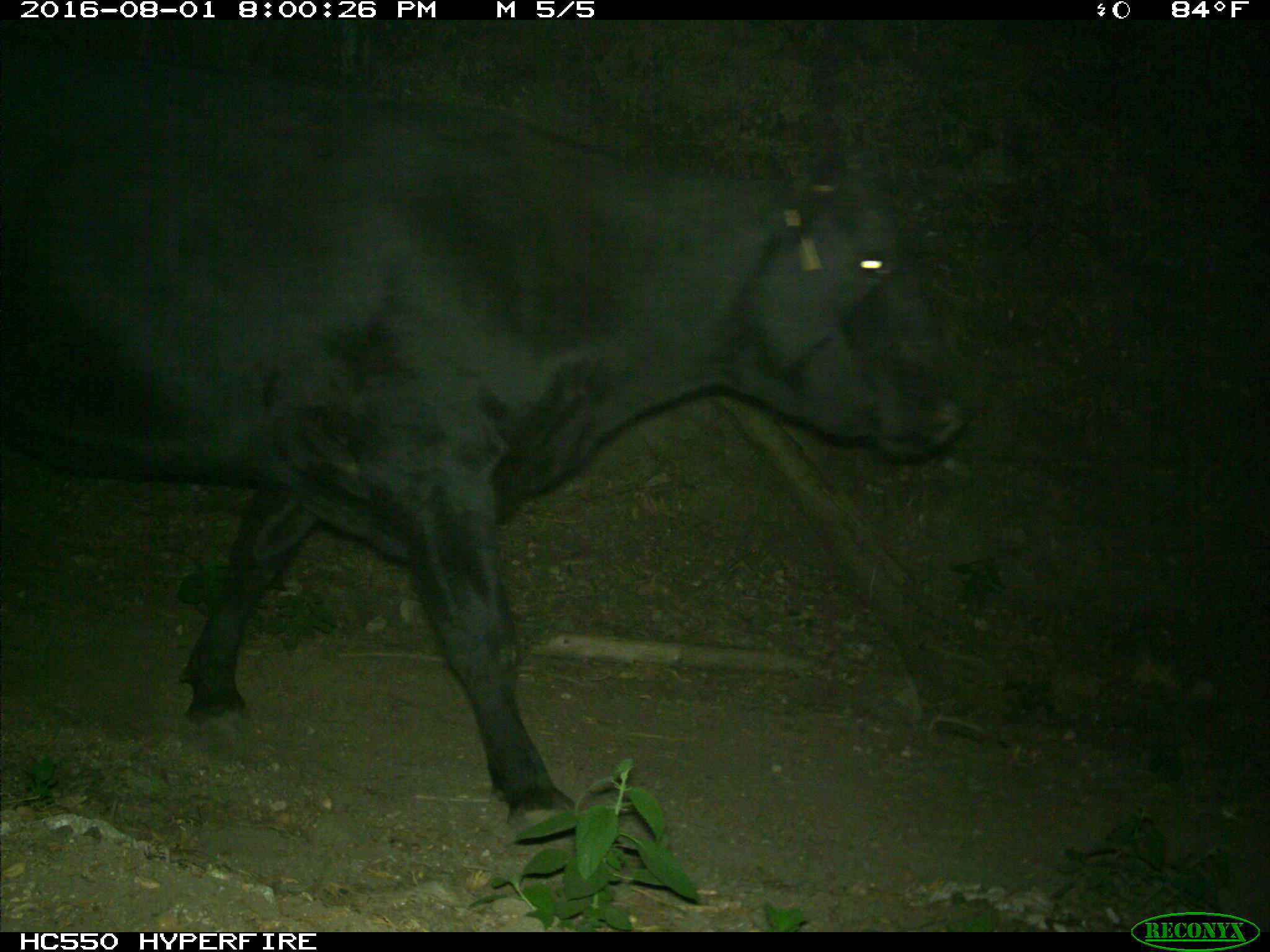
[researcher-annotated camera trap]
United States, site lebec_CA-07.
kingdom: Animalia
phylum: Chordata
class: Mammalia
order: Artiodactyla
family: Bovidae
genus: Bos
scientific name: Bos taurus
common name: domestic cow